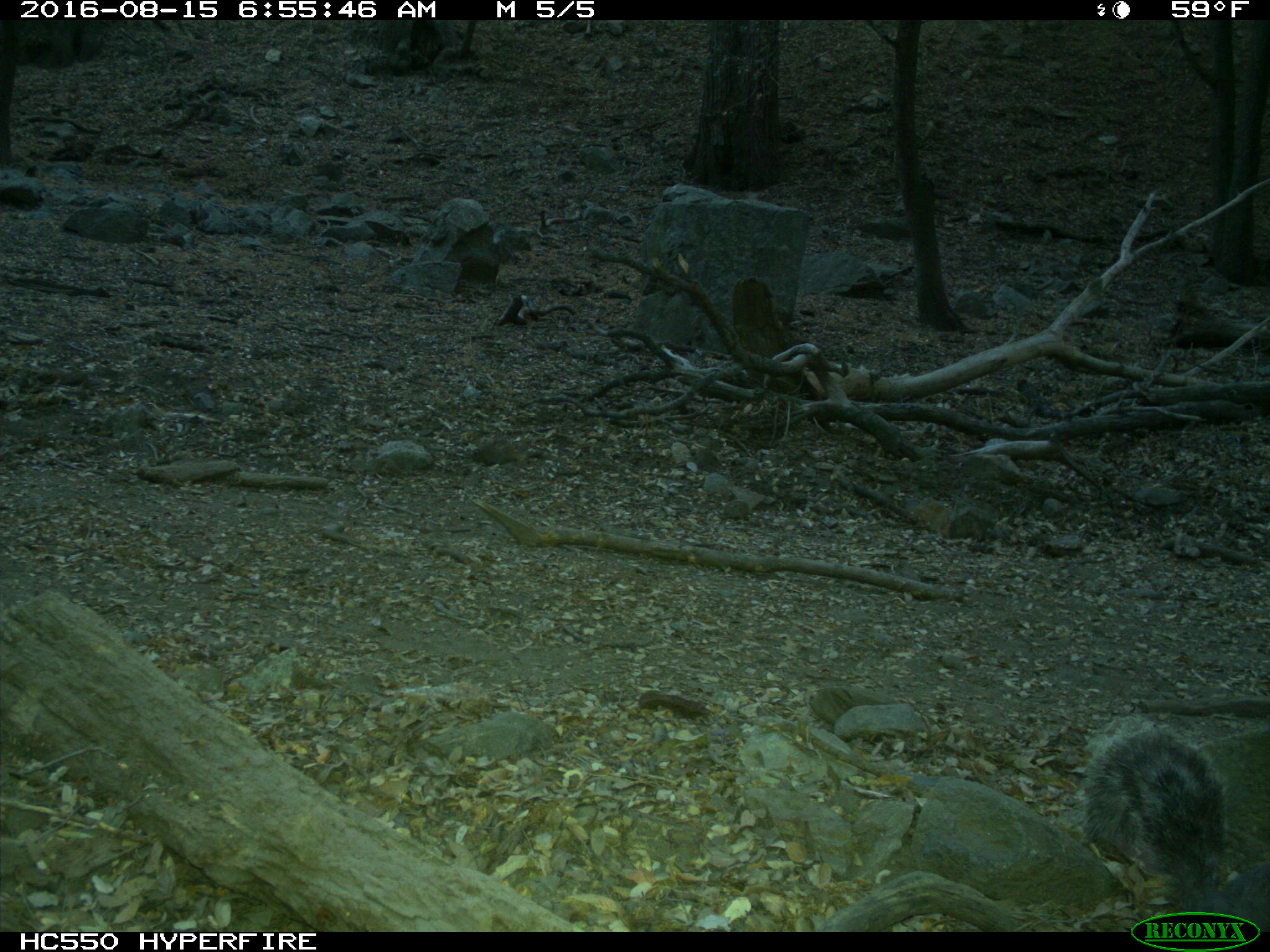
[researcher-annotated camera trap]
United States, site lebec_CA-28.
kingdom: Animalia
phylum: Chordata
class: Mammalia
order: Rodentia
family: Sciuridae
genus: Sciurus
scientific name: Sciurus carolinensis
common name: eastern gray squirrel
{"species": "Sciurus carolinensis (eastern gray squirrel)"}